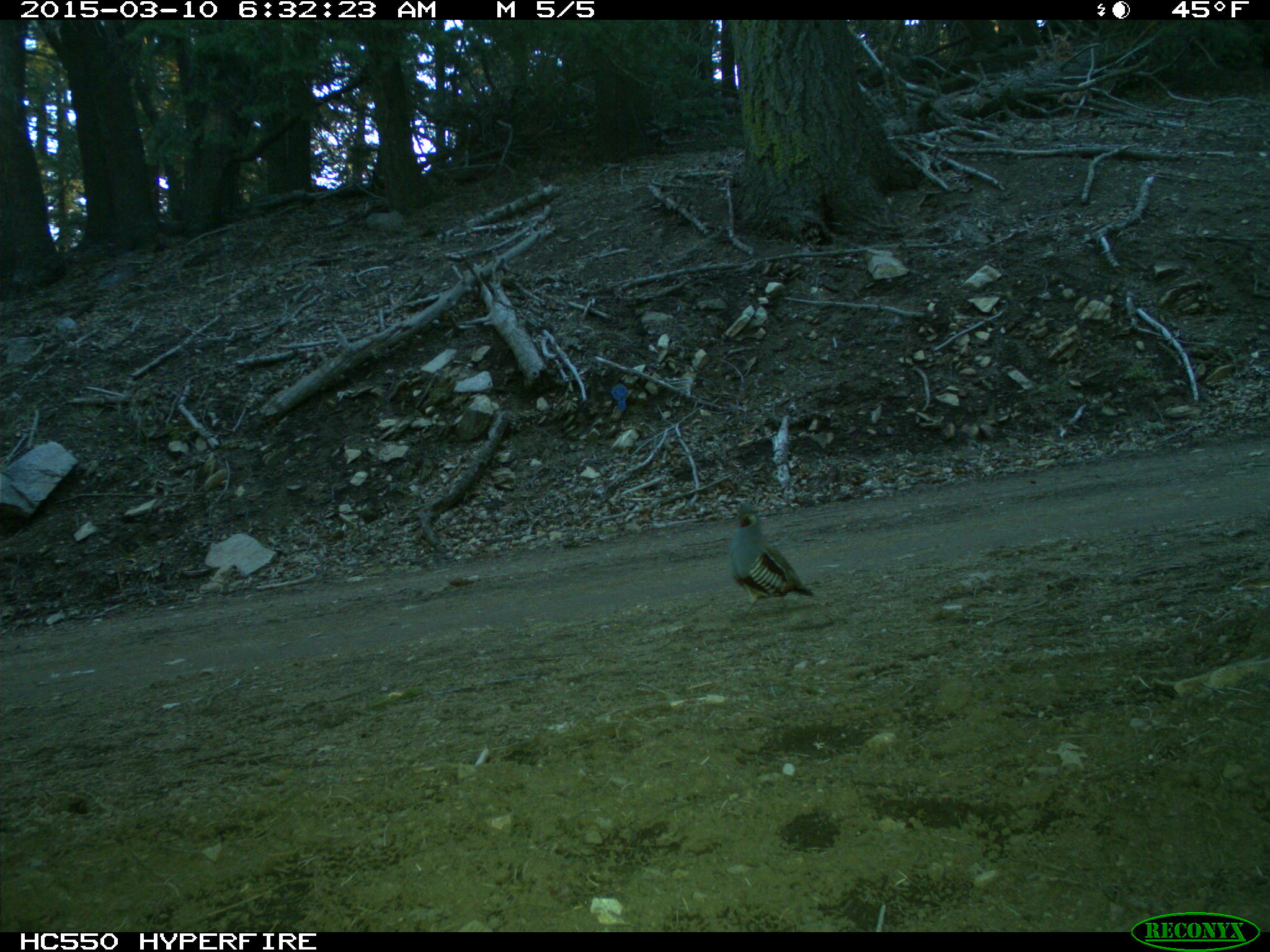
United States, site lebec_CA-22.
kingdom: Animalia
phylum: Chordata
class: Aves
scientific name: Aves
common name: birds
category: unidentified bird